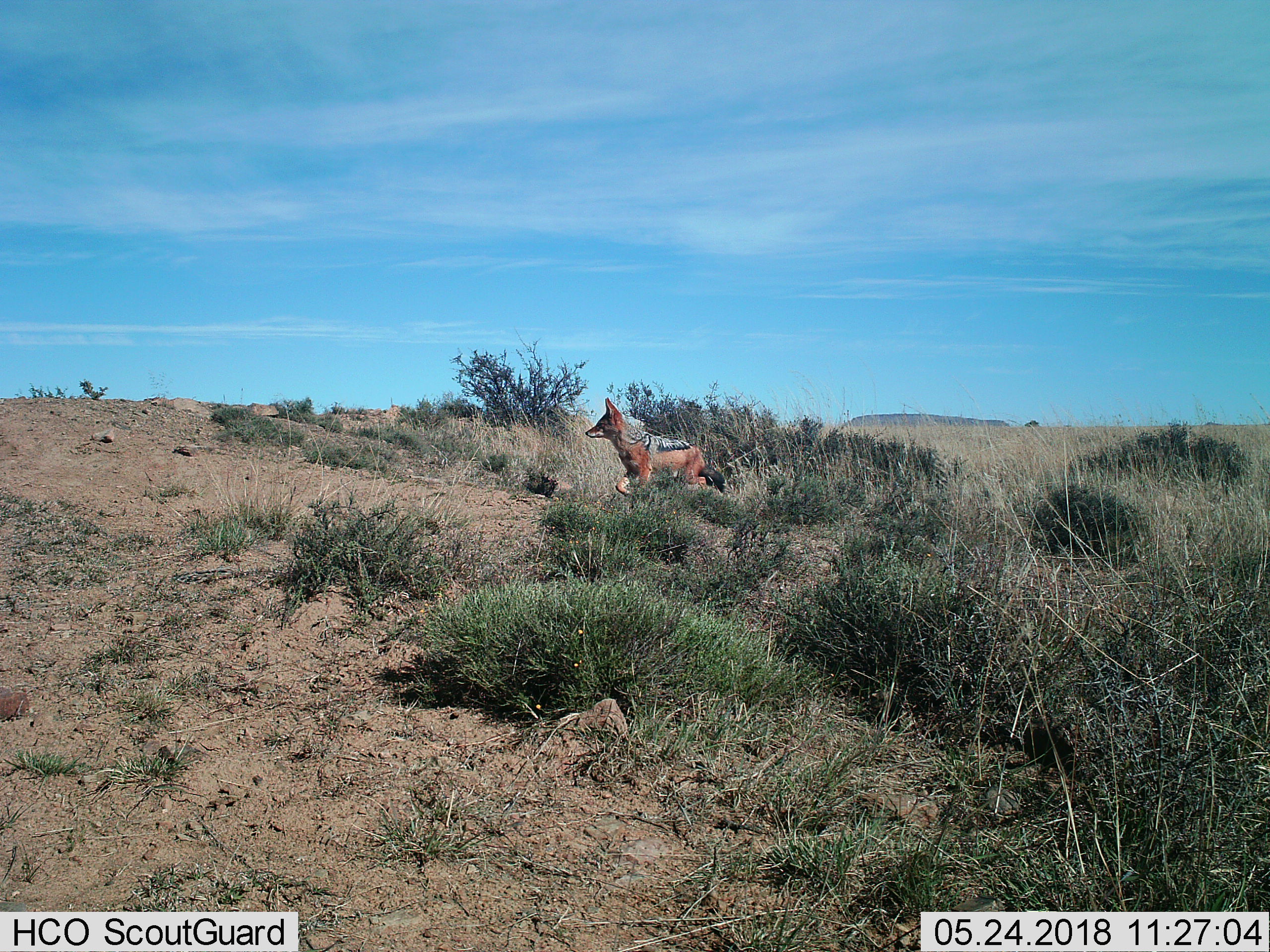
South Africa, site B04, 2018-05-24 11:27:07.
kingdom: Animalia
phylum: Chordata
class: Mammalia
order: Carnivora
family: Canidae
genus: Lupulella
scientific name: Lupulella mesomelas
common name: black-backed jackal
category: jackalblackbacked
Jackalblackbacked (black-backed jackal) (Lupulella mesomelas), count 1. Behavior (volunteer vote fractions): standing 30%, resting 0%, moving 80%, interacting 0%. Young present (vote fraction): 0%. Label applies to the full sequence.